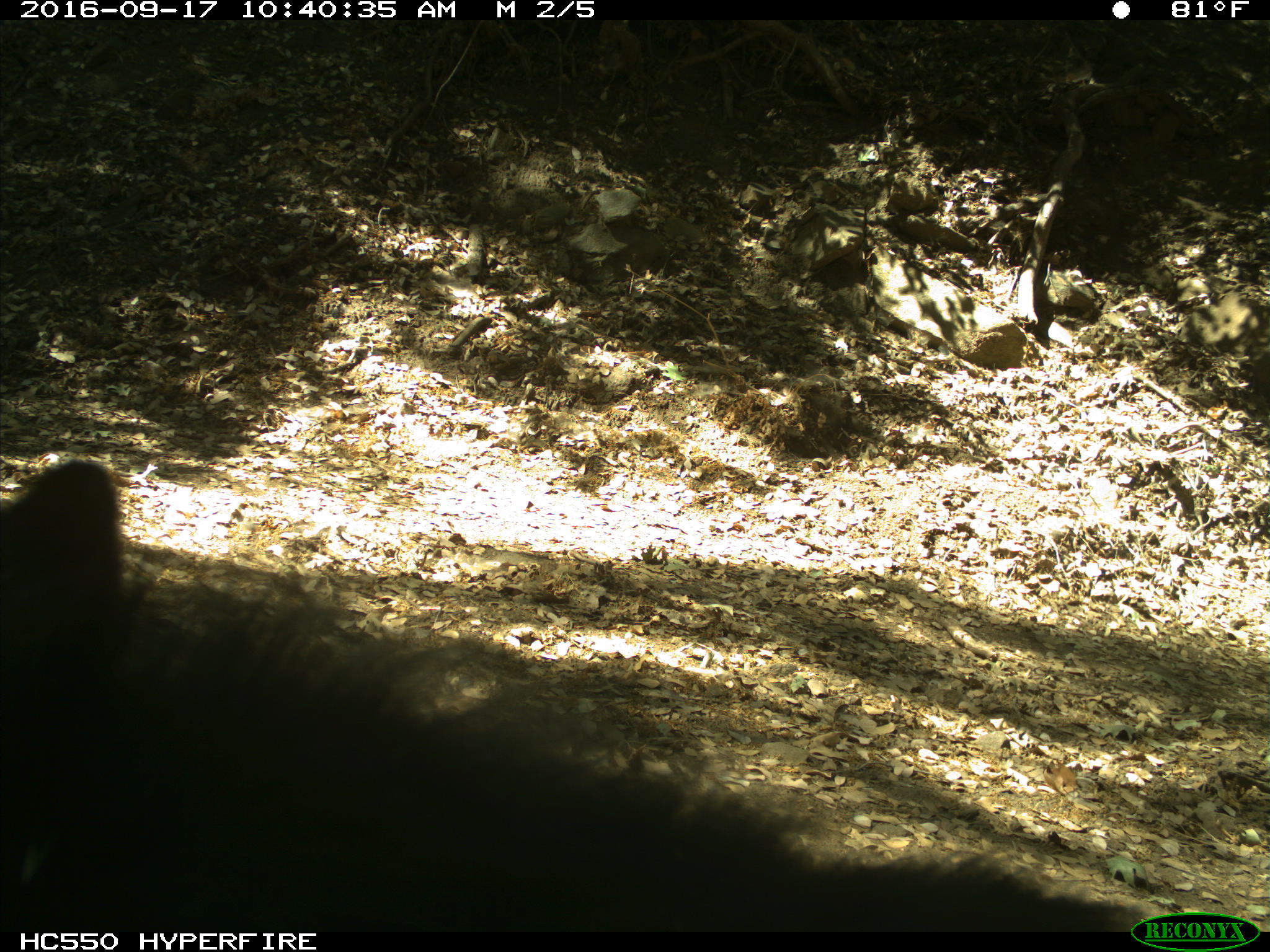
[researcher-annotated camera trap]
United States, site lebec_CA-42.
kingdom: Animalia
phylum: Chordata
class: Mammalia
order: Carnivora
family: Ursidae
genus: Ursus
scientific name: Ursus americanus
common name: american black bear